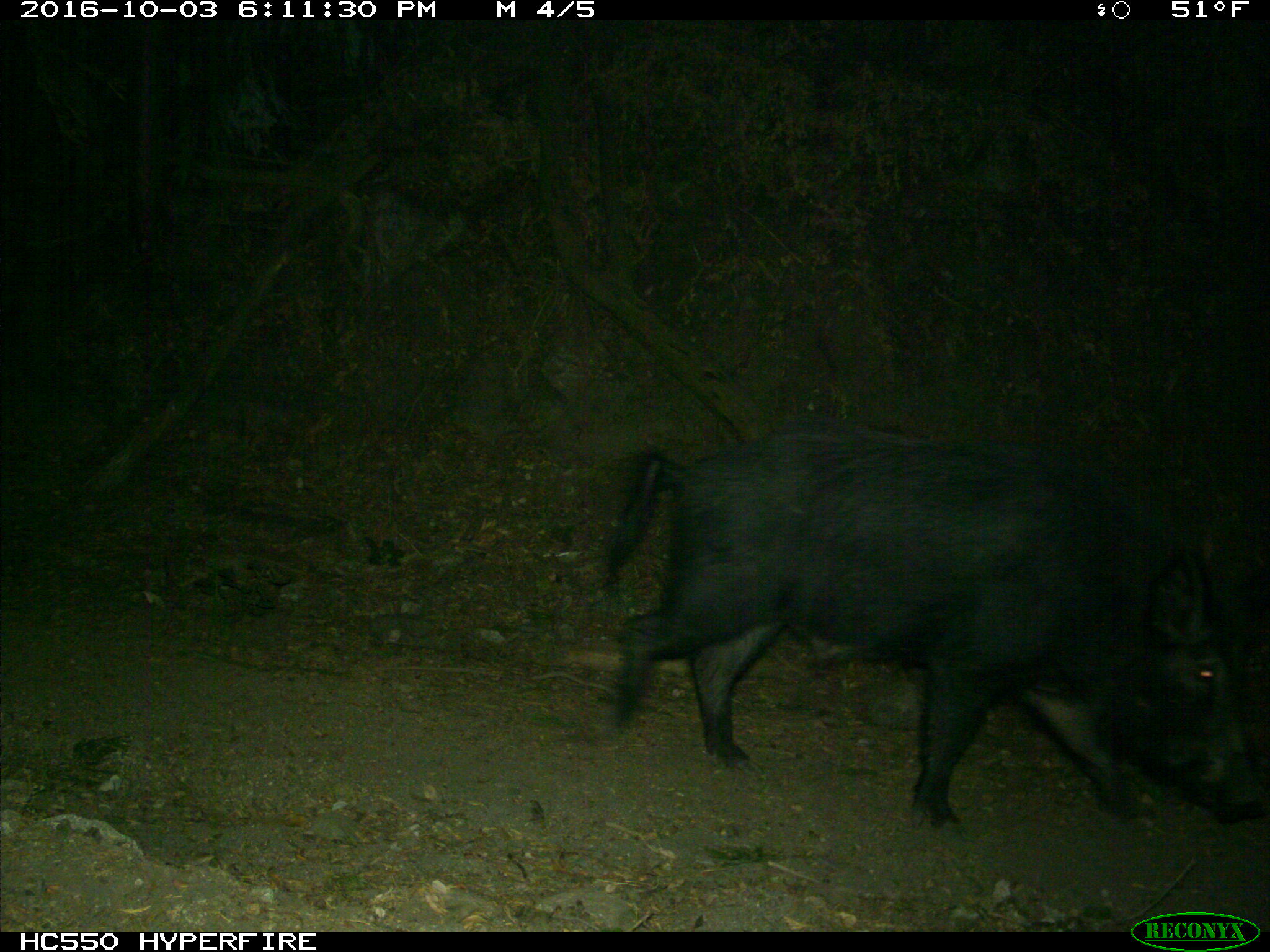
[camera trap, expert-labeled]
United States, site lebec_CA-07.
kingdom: Animalia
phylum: Chordata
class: Mammalia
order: Artiodactyla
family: Suidae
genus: Sus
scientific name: Sus scrofa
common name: wild boar